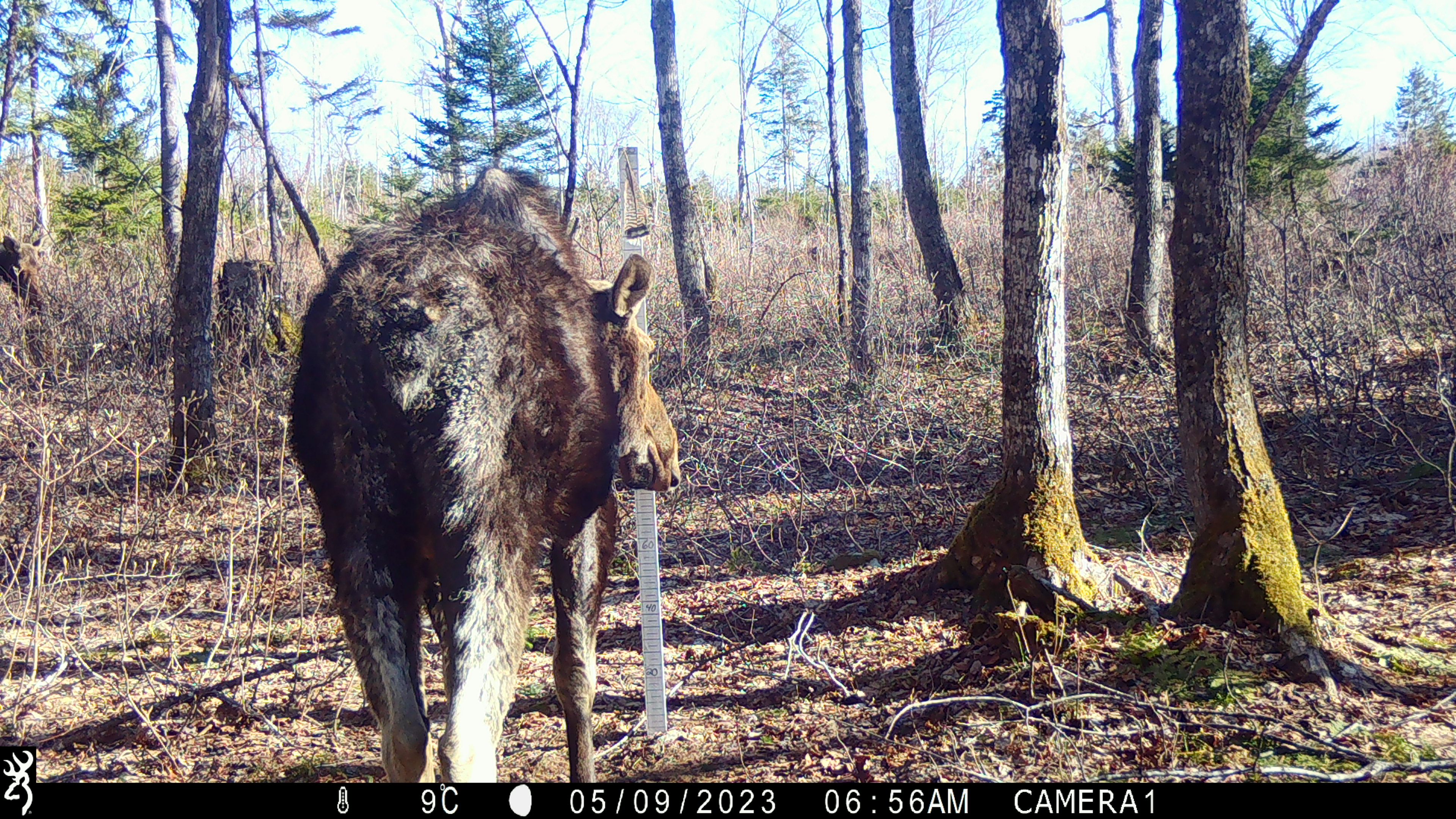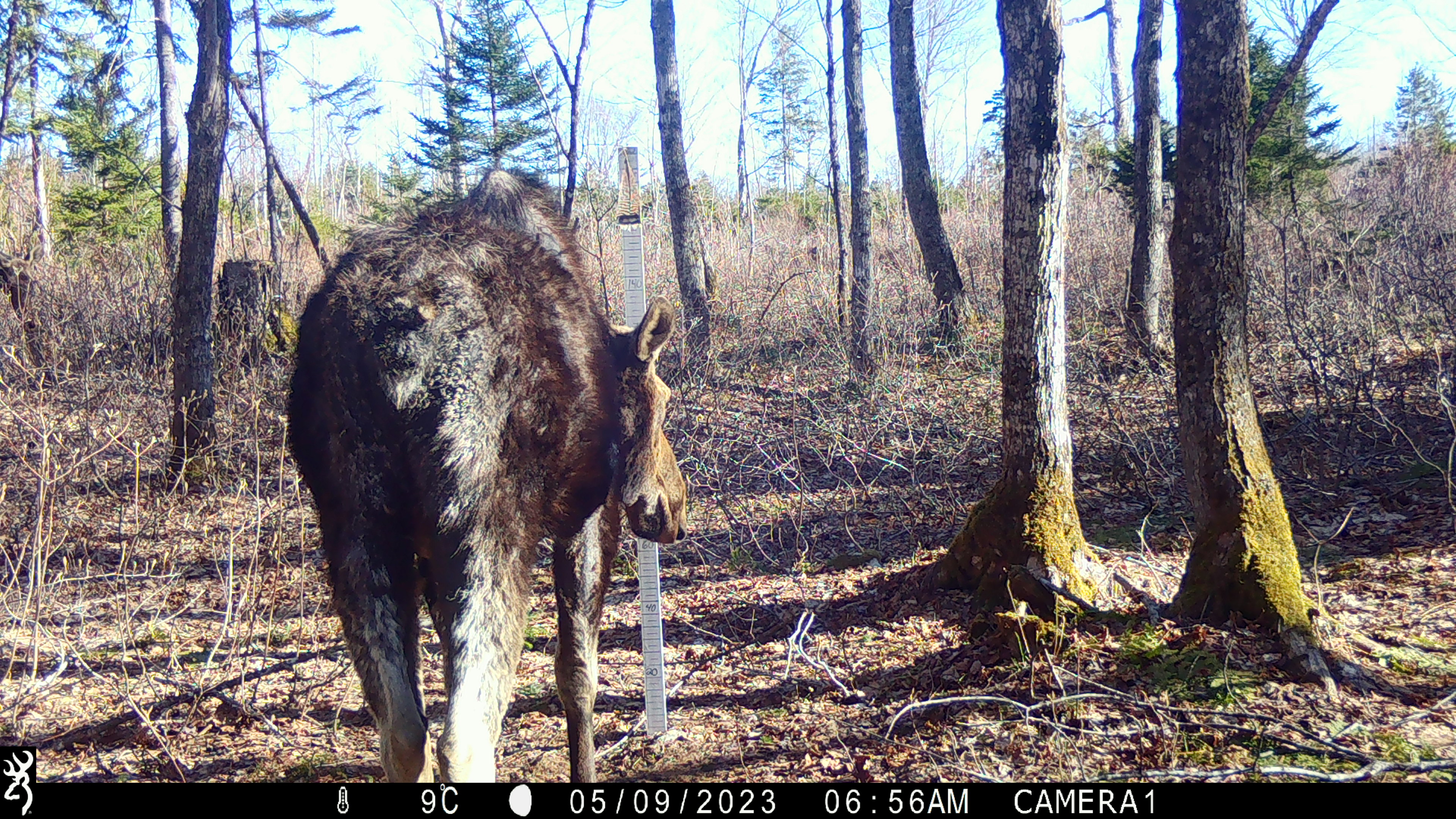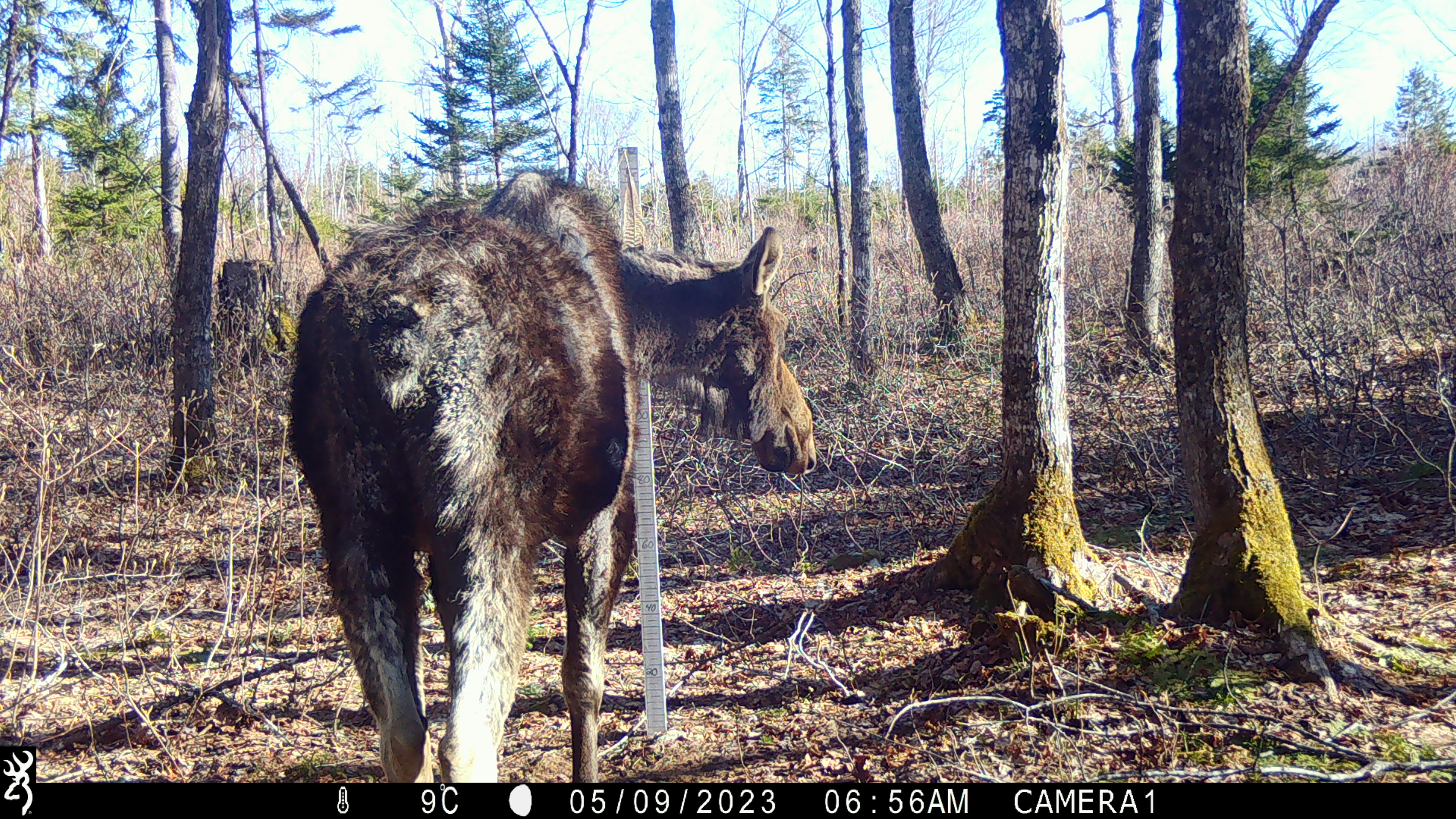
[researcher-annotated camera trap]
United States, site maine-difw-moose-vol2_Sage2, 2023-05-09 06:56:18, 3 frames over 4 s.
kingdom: Animalia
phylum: Chordata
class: Mammalia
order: Artiodactyla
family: Cervidae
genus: Alces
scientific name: Alces alces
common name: moose